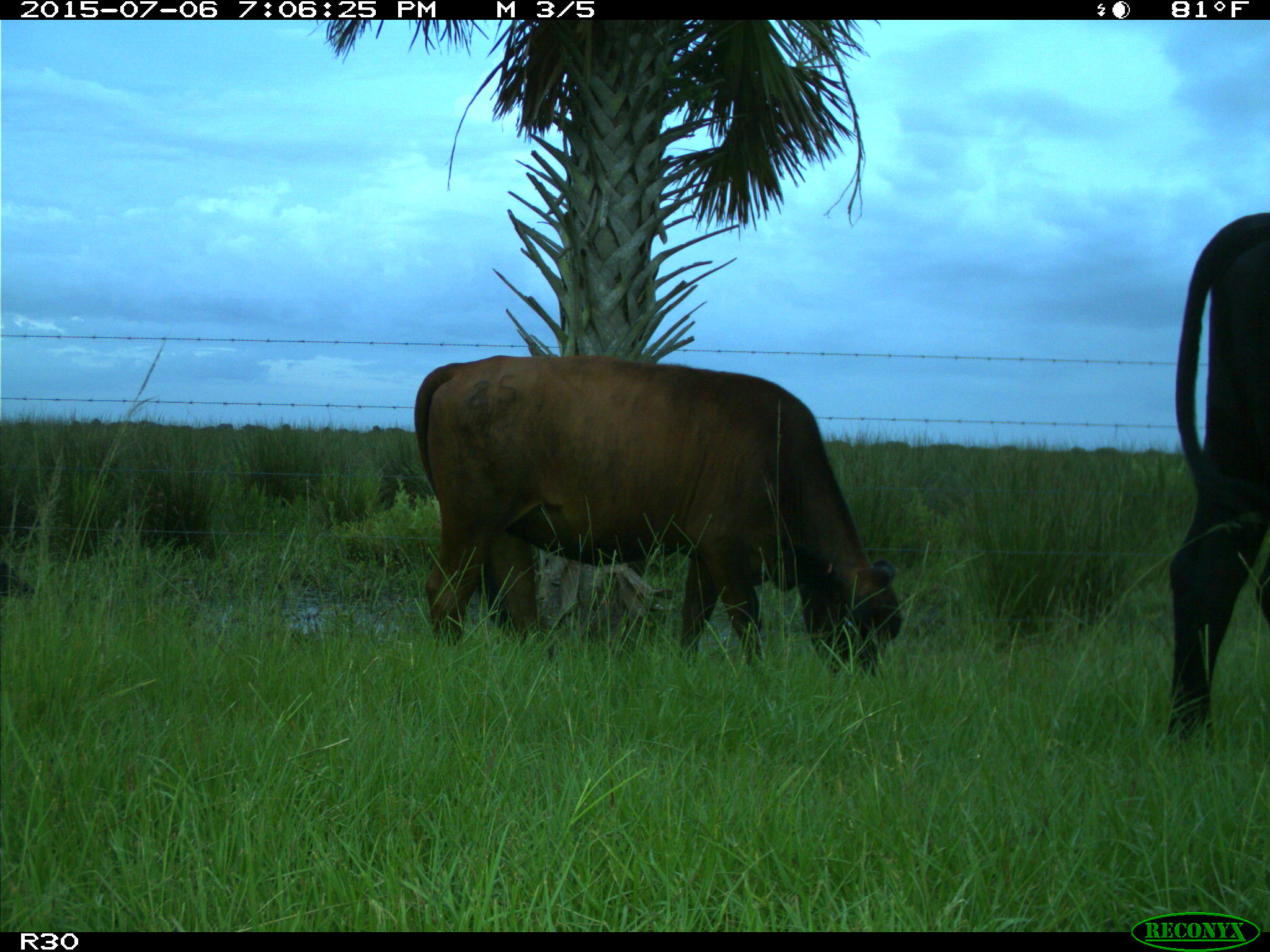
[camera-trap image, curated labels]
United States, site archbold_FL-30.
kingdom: Animalia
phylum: Chordata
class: Mammalia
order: Artiodactyla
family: Bovidae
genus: Bos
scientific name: Bos taurus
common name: domestic cow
Bos taurus (domestic cow).